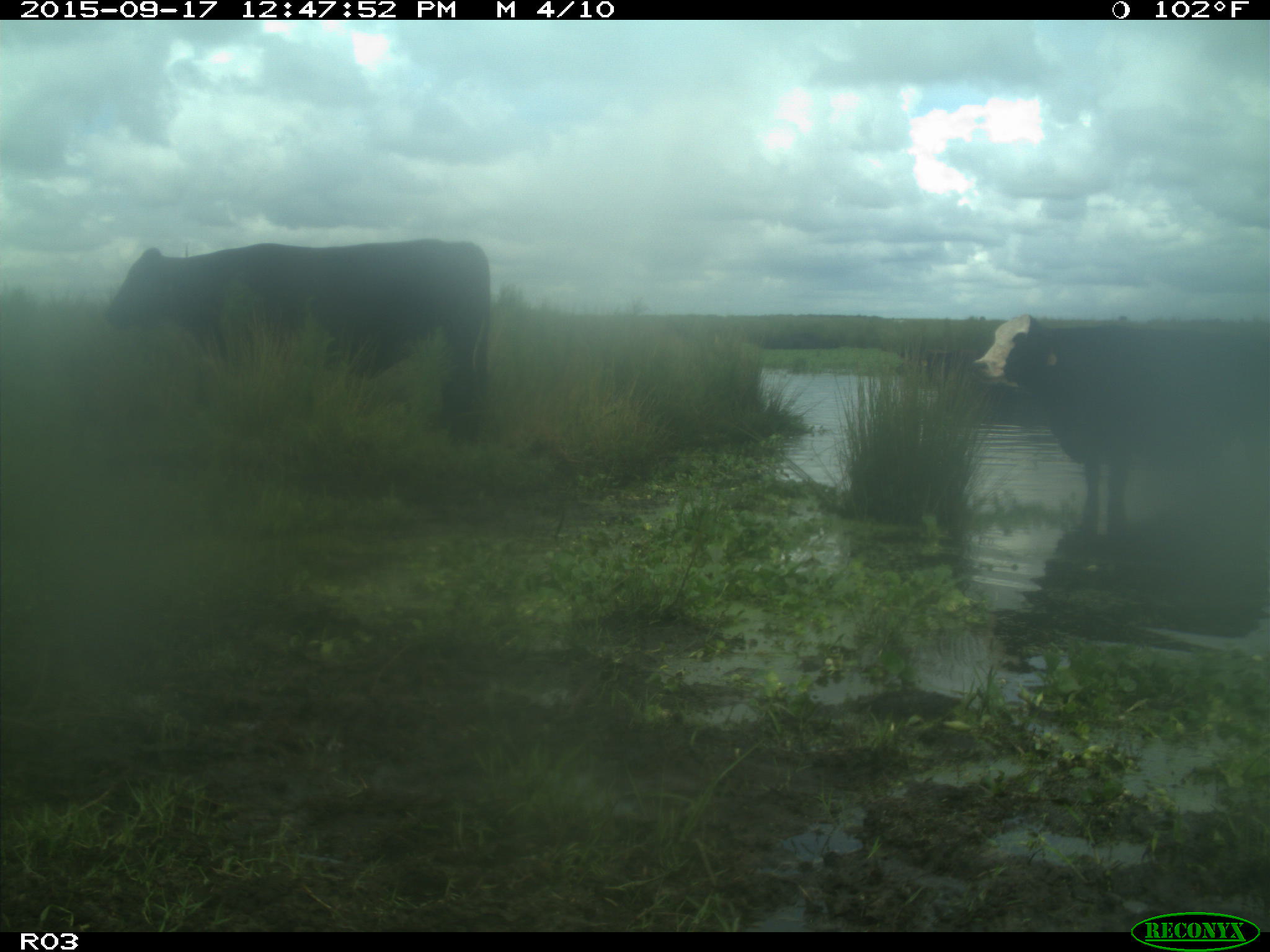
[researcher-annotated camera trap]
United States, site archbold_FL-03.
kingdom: Animalia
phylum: Chordata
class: Mammalia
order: Artiodactyla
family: Bovidae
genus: Bos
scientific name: Bos taurus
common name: domestic cow